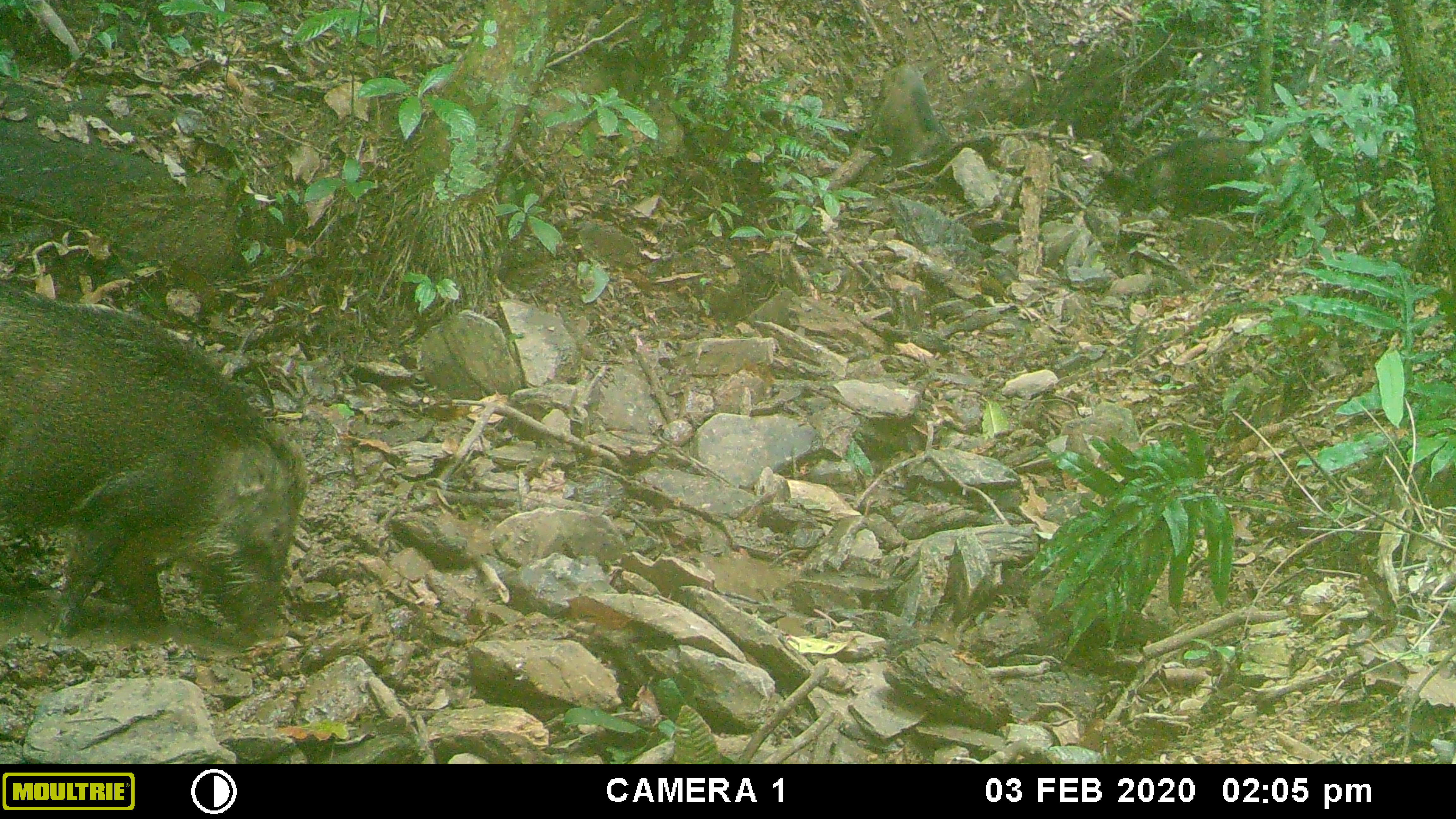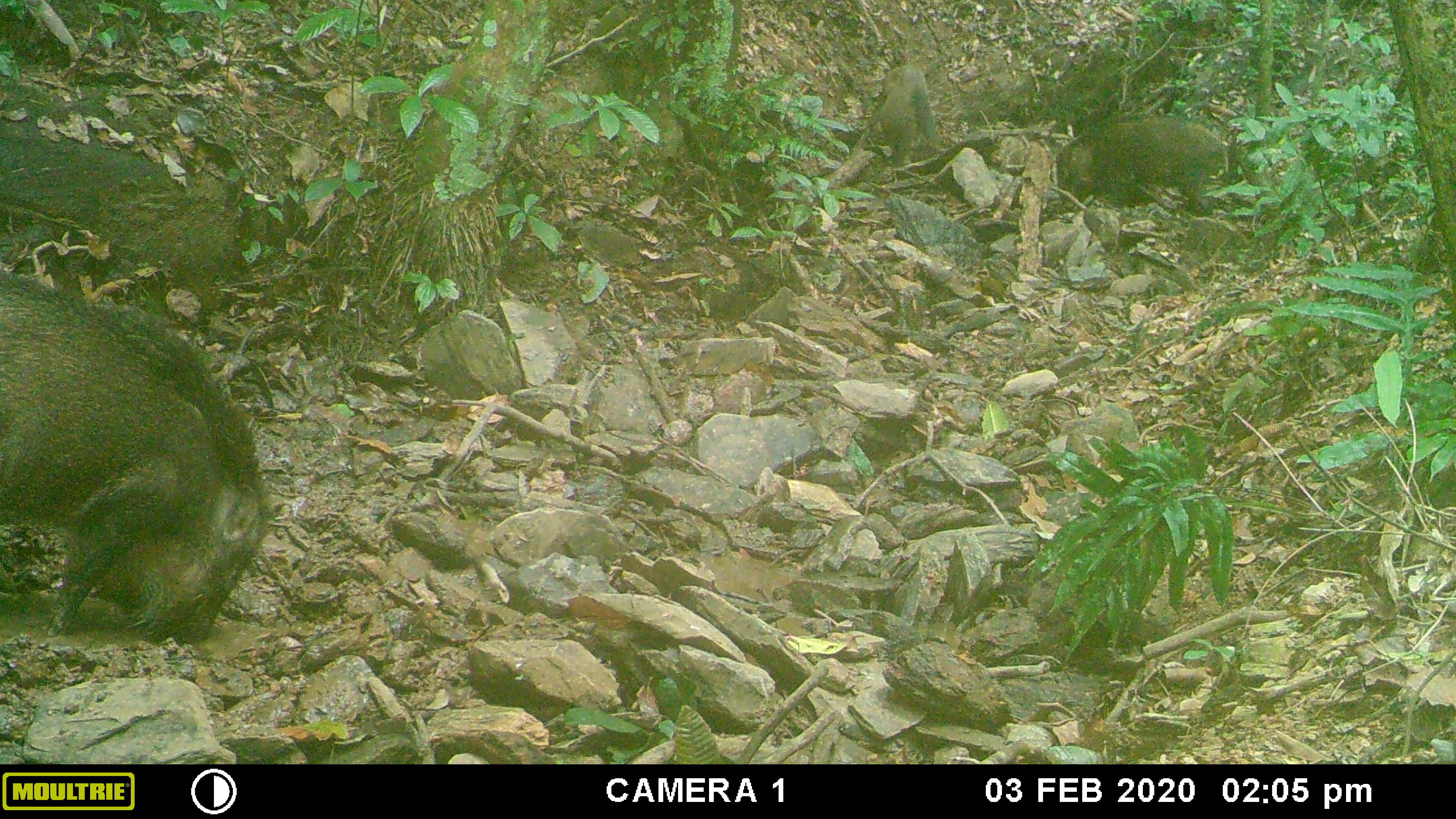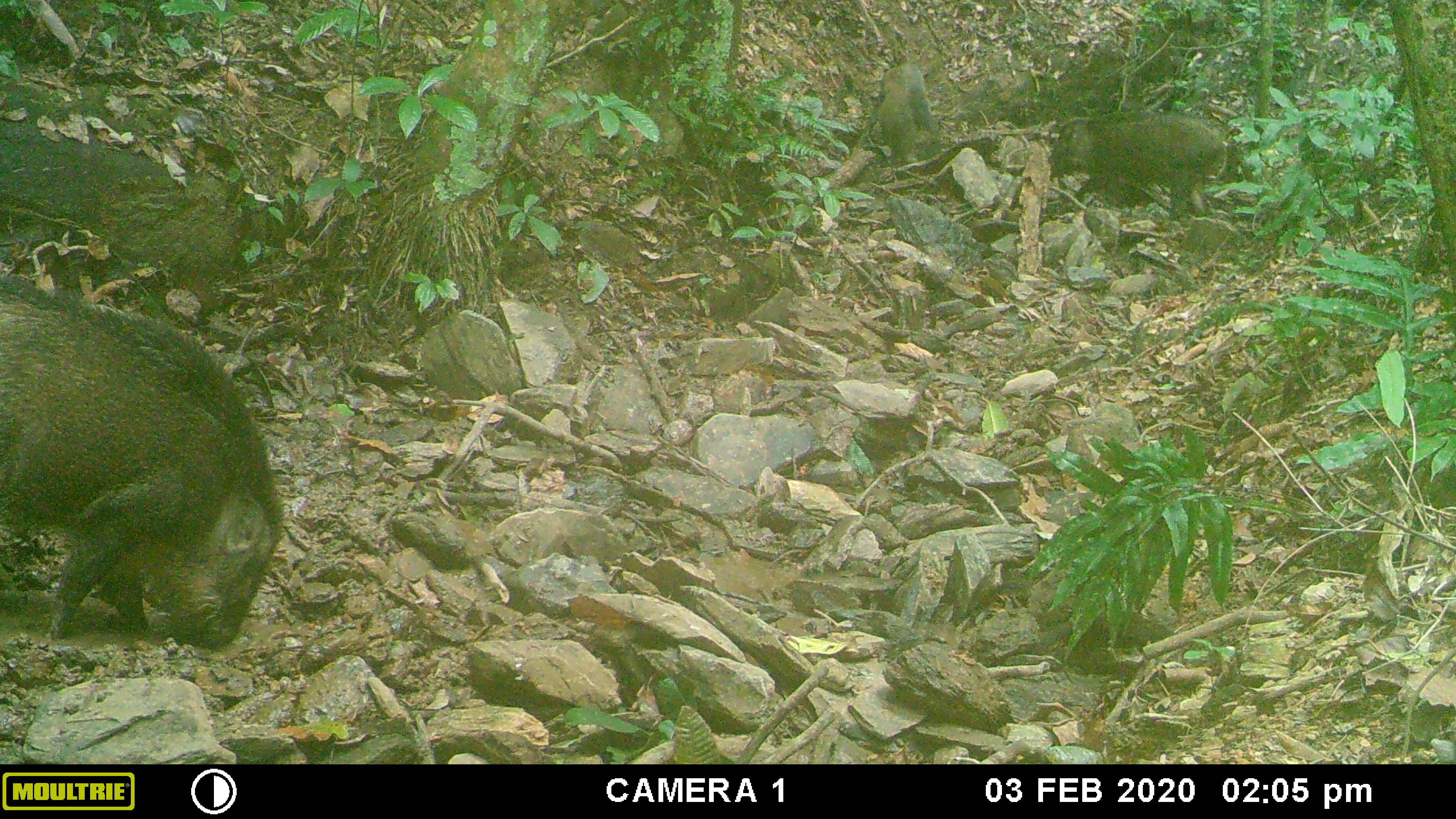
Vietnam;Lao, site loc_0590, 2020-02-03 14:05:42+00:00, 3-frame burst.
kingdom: Animalia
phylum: Chordata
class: Mammalia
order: Artiodactyla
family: Suidae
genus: Sus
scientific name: Sus scrofa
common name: eurasian wild pig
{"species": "eurasian wild pig (Sus scrofa)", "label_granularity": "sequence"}